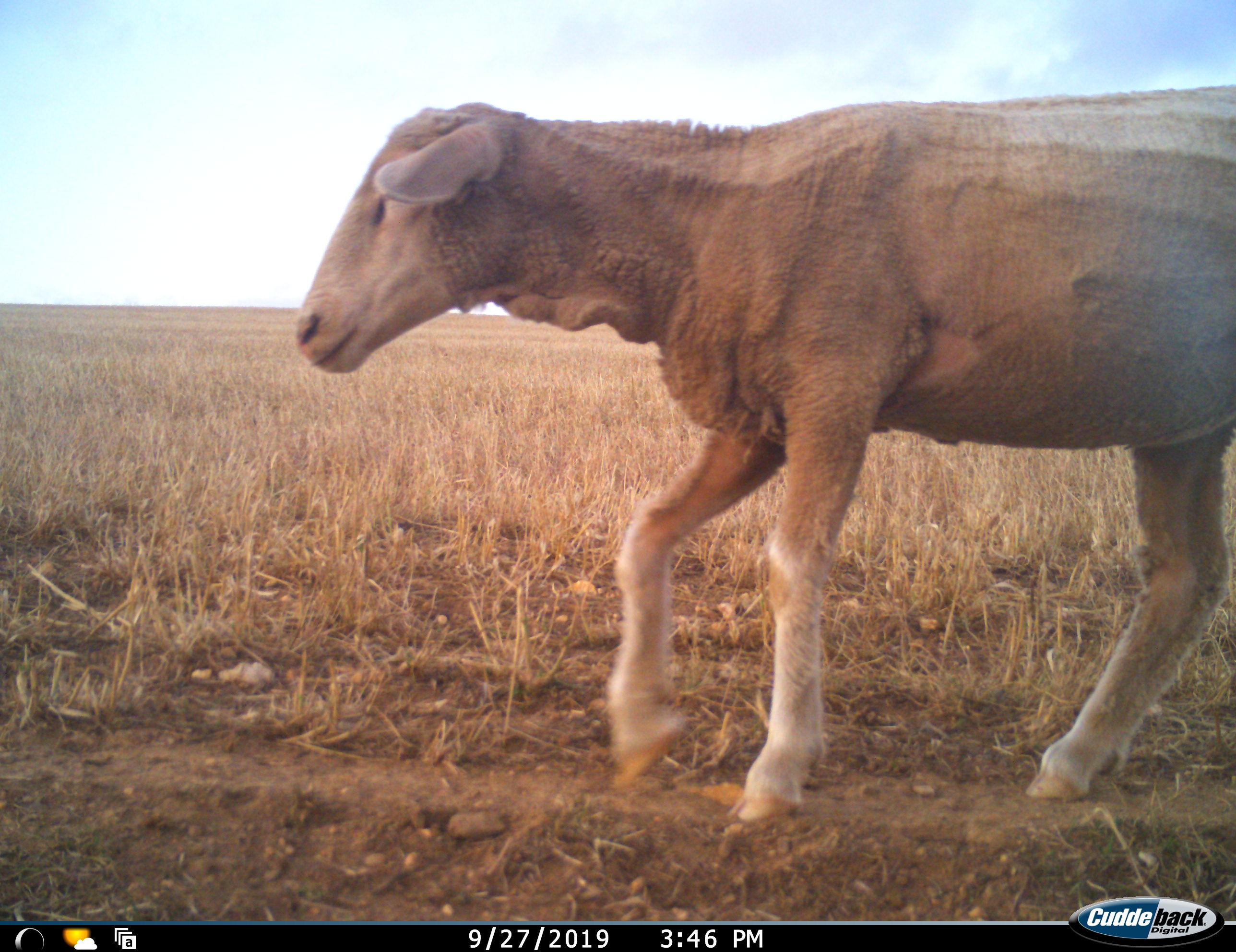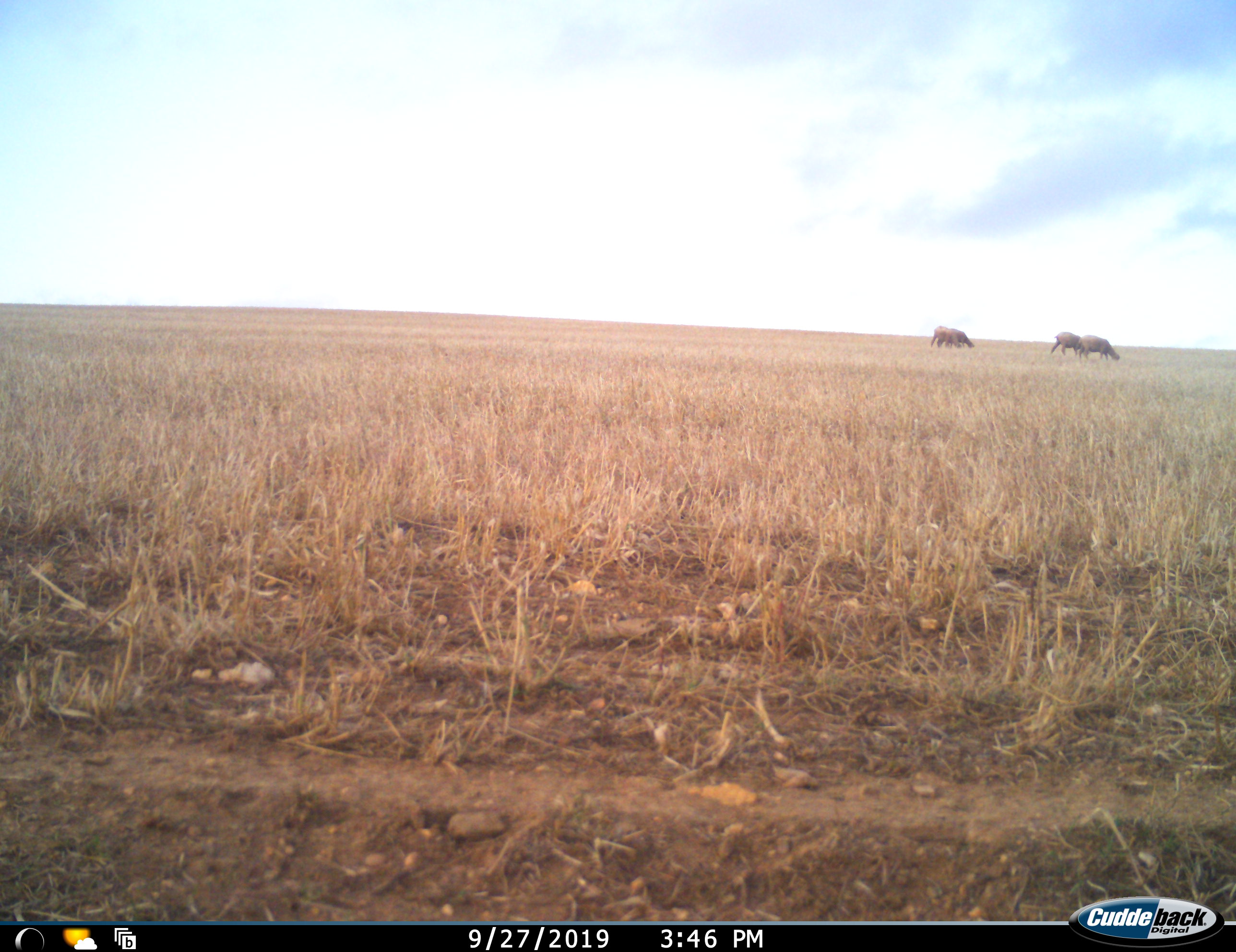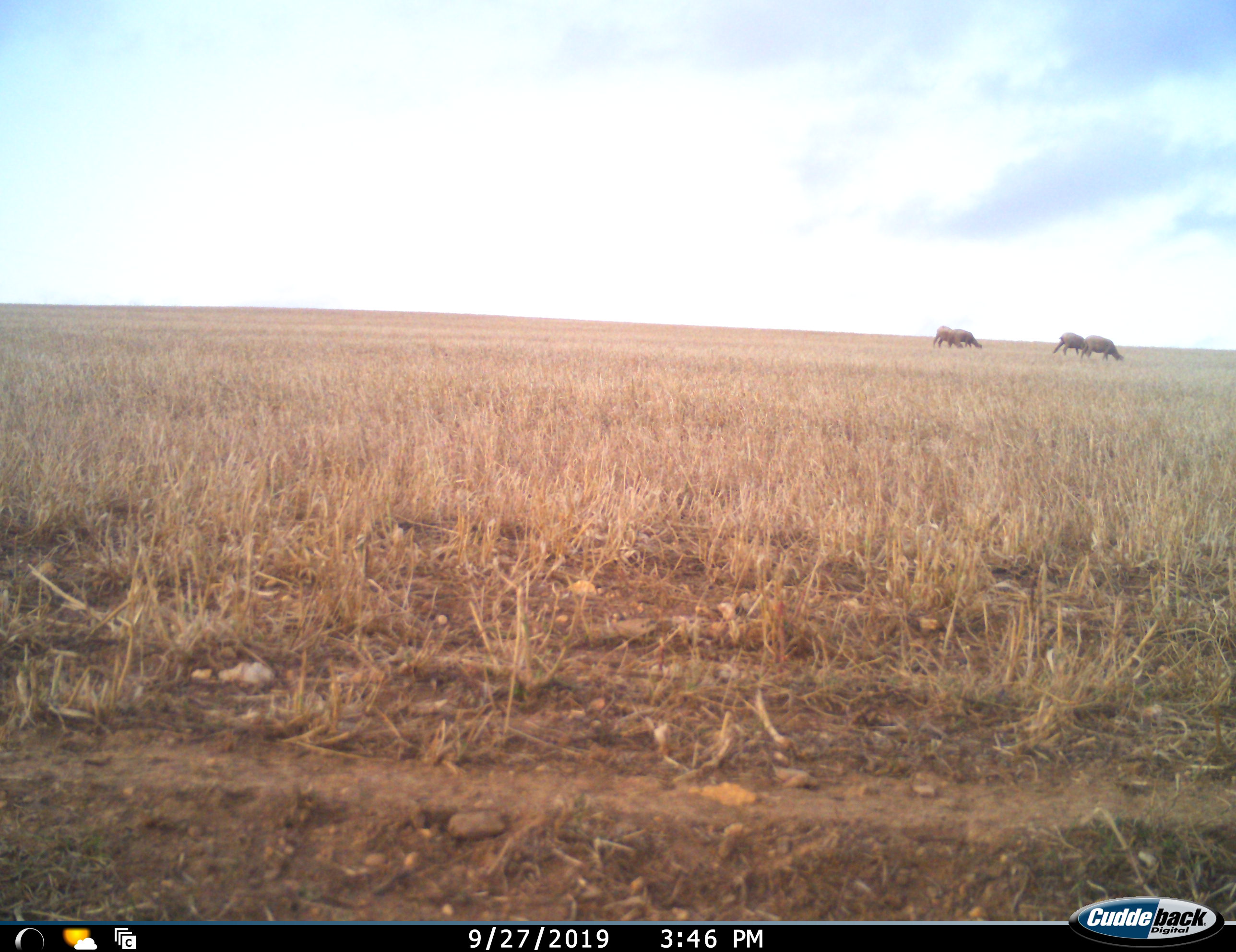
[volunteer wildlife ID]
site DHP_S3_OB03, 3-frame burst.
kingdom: Animalia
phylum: Chordata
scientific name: Vertebrata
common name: domestic animal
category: domesticanimal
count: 5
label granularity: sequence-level